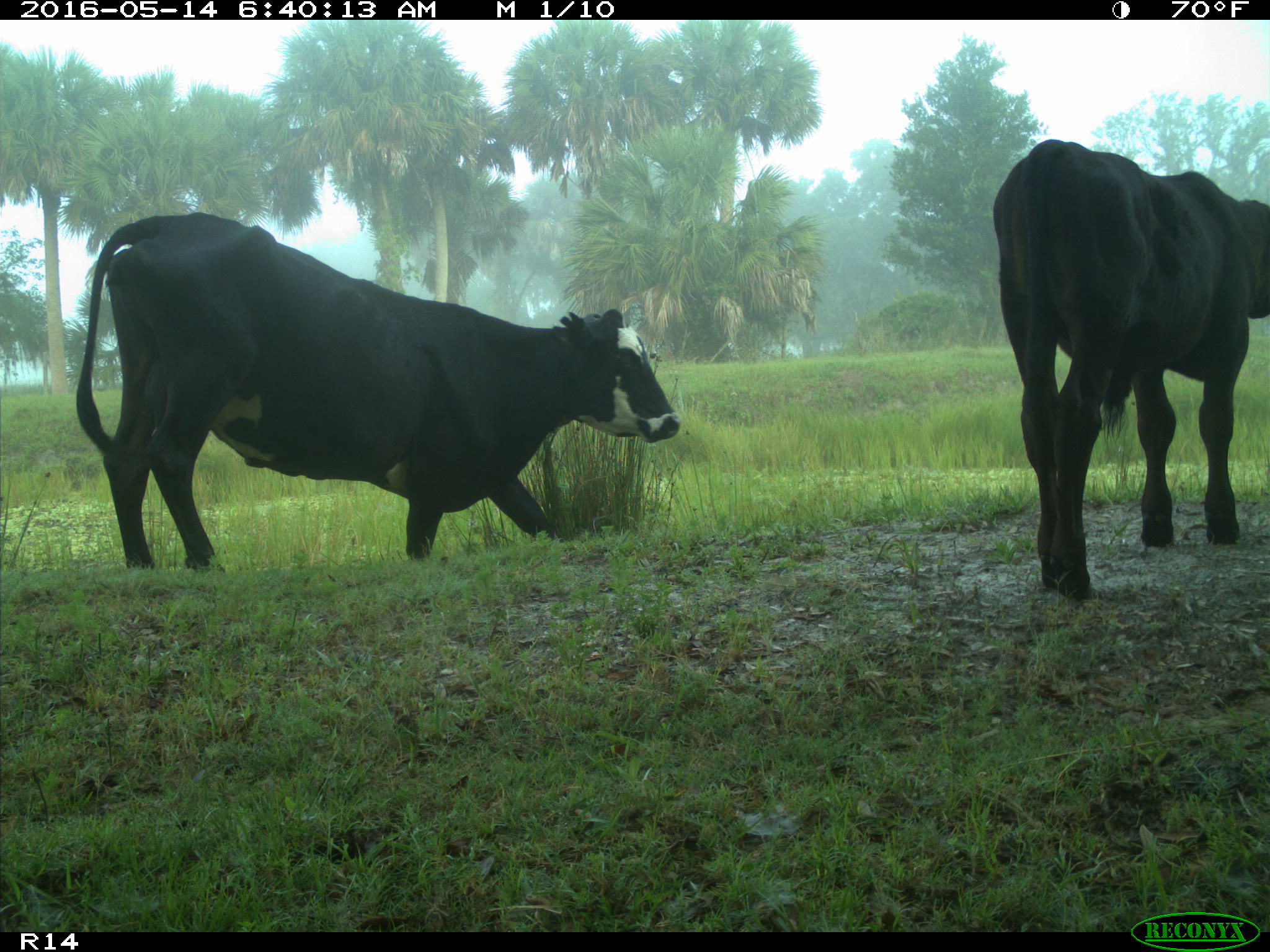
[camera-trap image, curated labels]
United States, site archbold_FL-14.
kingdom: Animalia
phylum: Chordata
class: Mammalia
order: Artiodactyla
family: Bovidae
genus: Bos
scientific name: Bos taurus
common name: domestic cow